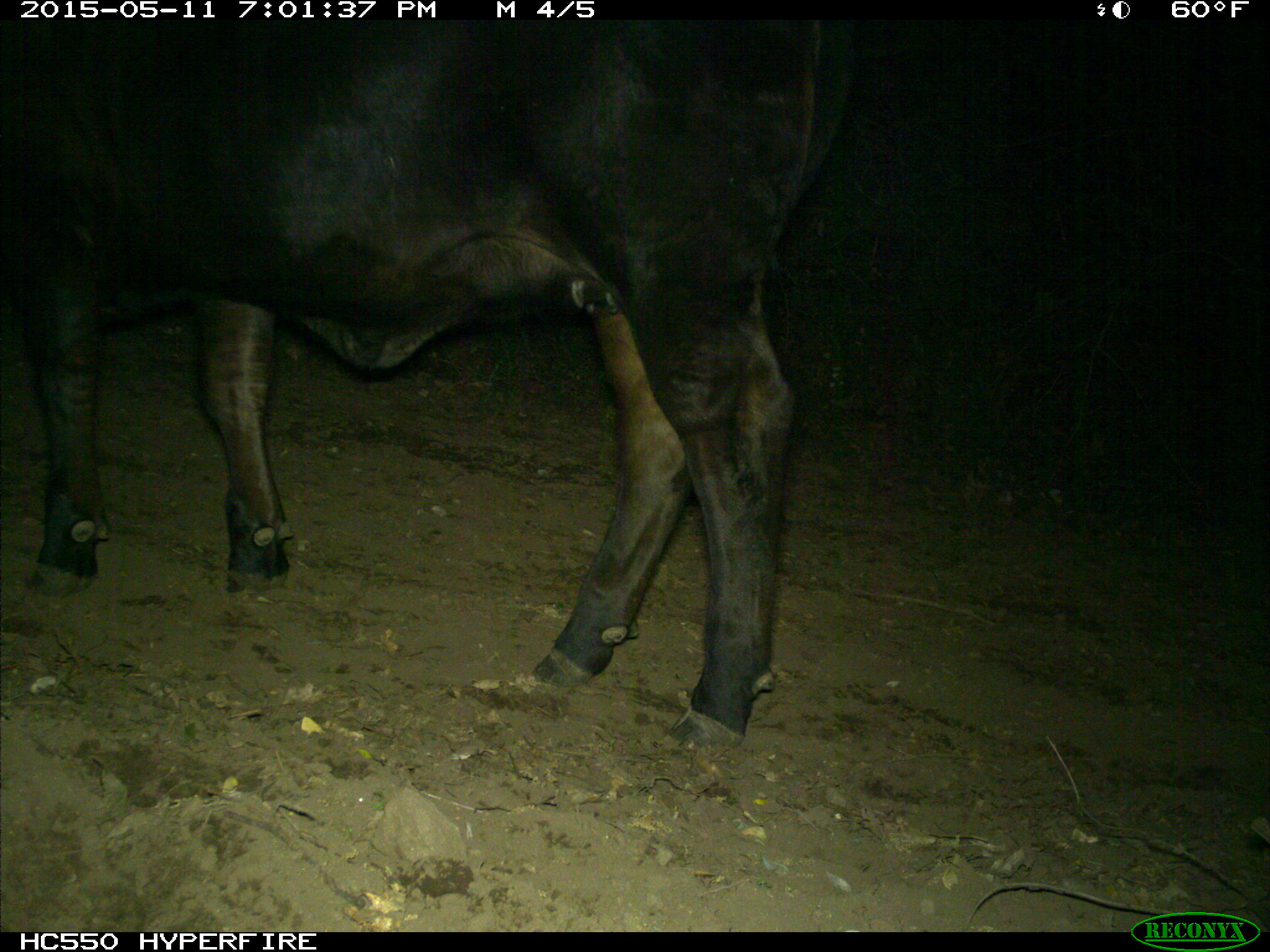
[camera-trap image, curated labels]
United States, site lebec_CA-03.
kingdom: Animalia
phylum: Chordata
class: Mammalia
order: Artiodactyla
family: Bovidae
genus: Bos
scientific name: Bos taurus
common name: domestic cow